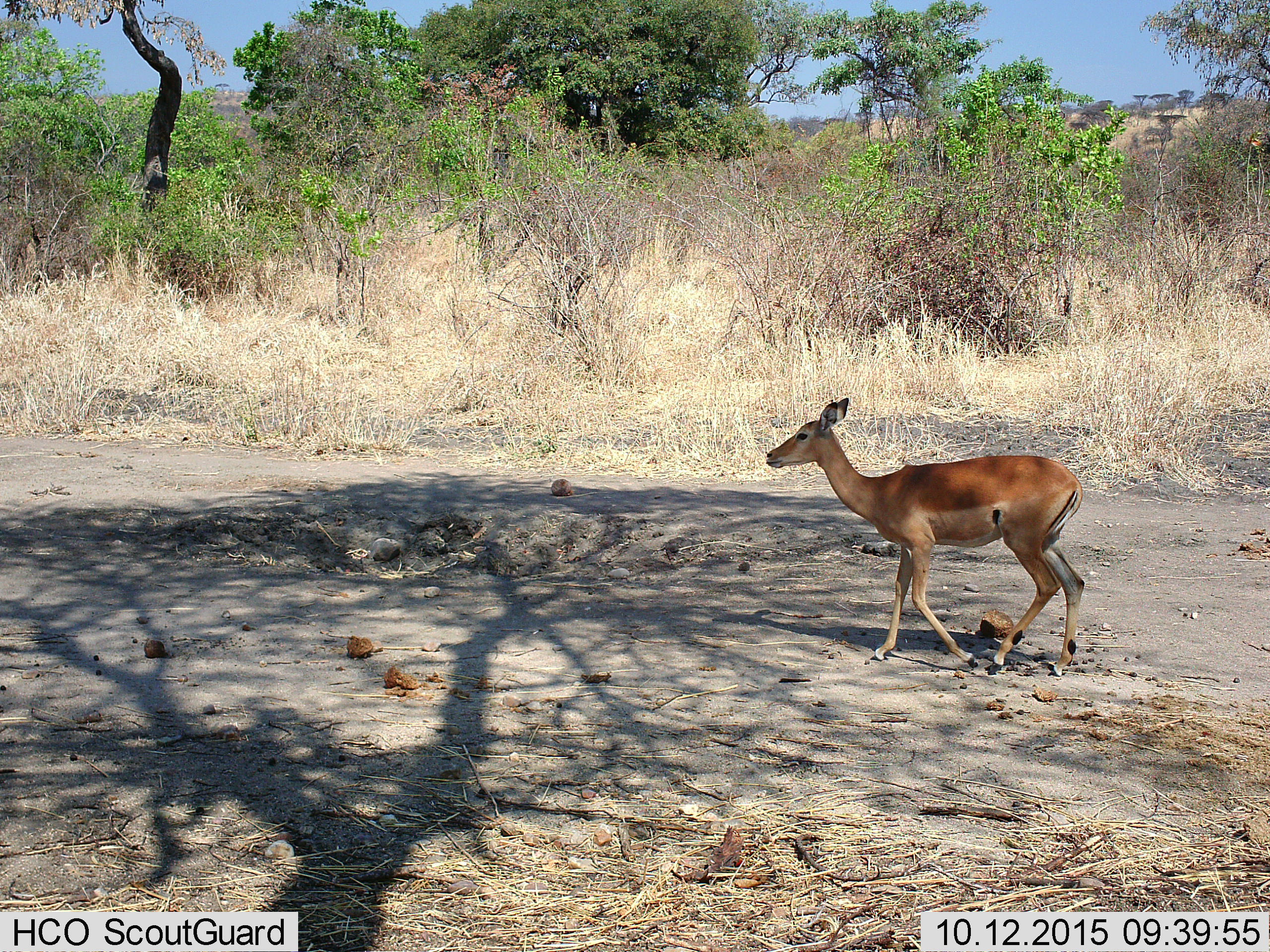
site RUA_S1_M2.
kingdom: Animalia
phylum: Chordata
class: Mammalia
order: Artiodactyla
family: Bovidae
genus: Aepyceros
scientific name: Aepyceros melampus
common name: impala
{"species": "impala (Aepyceros melampus)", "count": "1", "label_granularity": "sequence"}